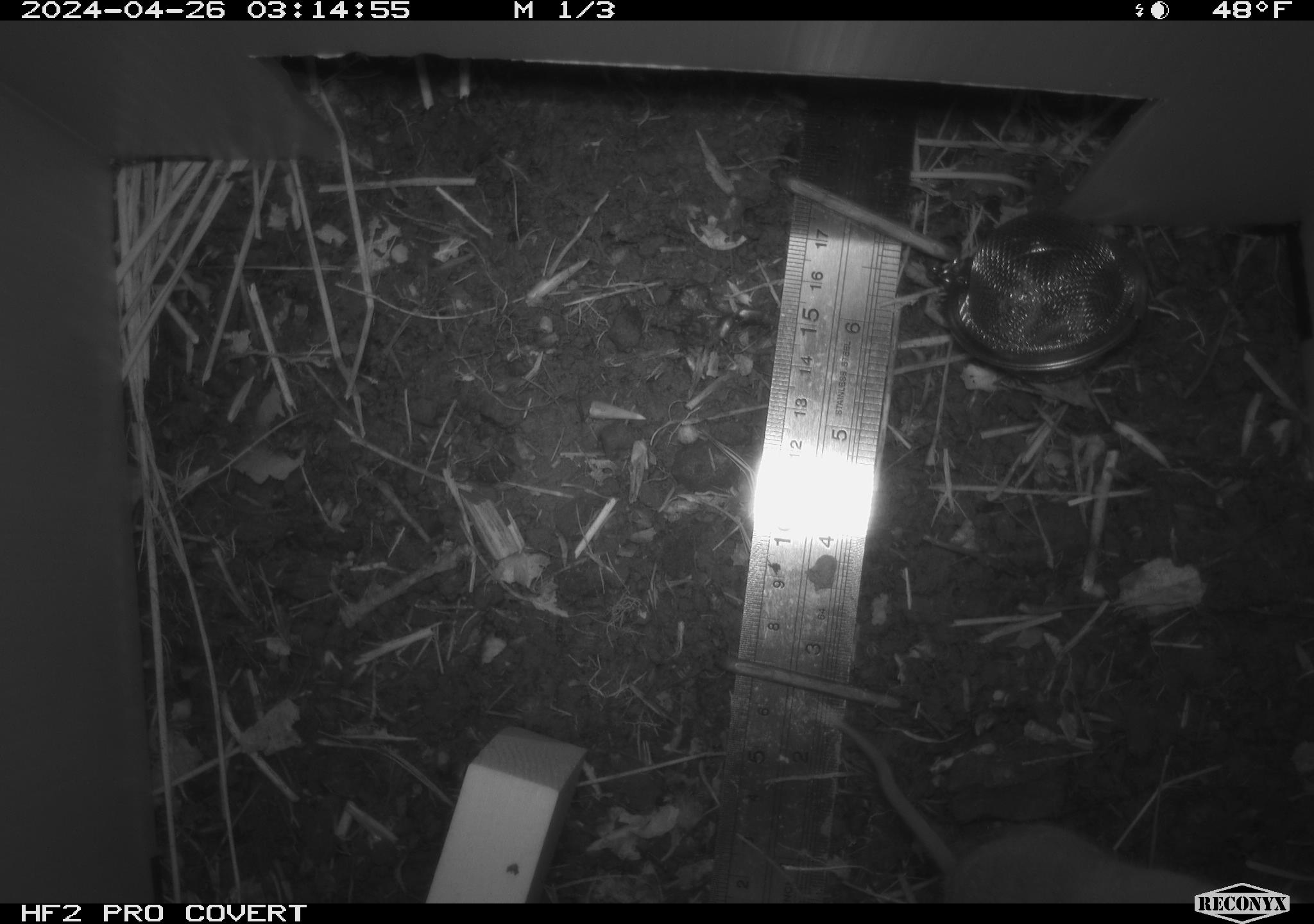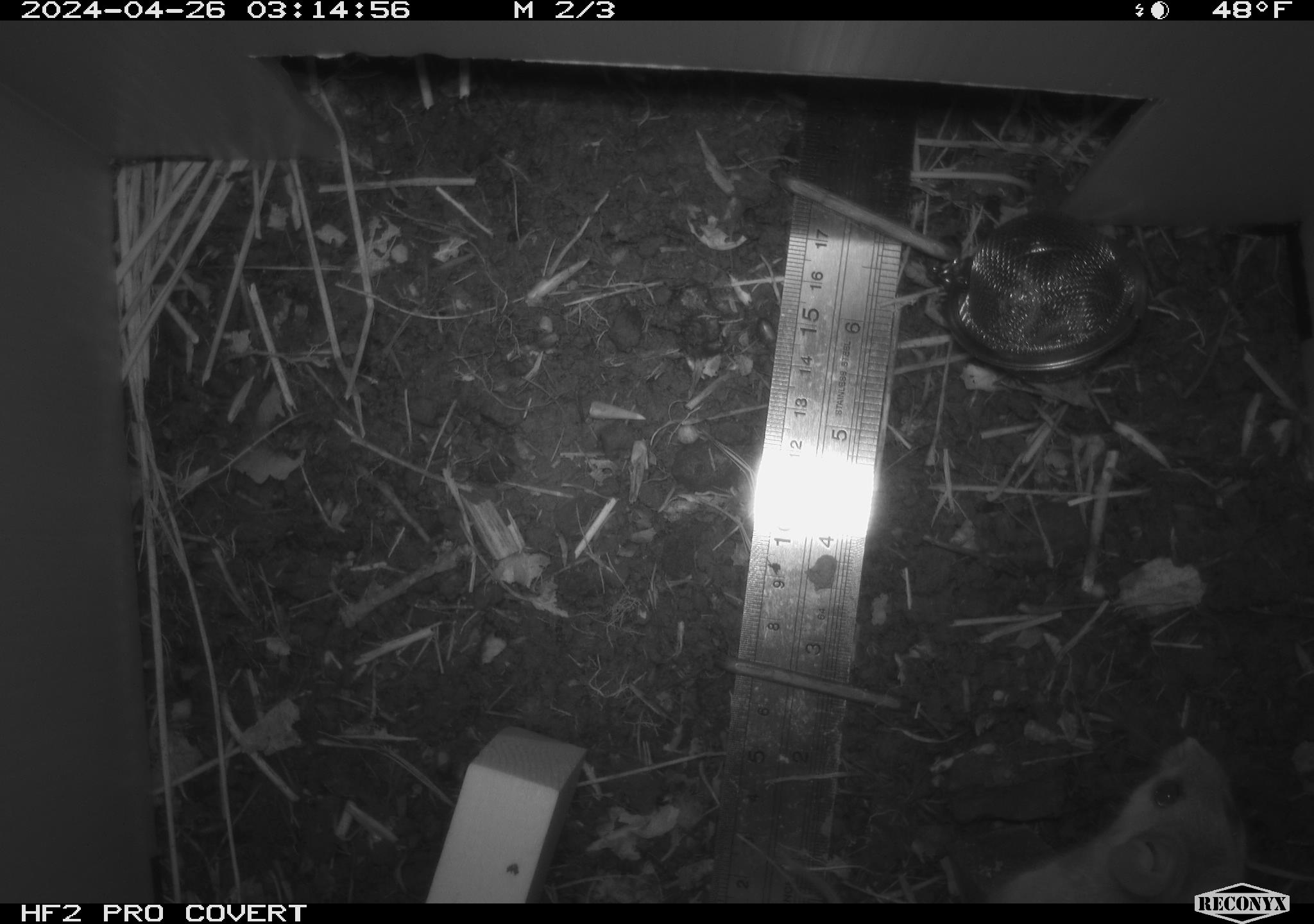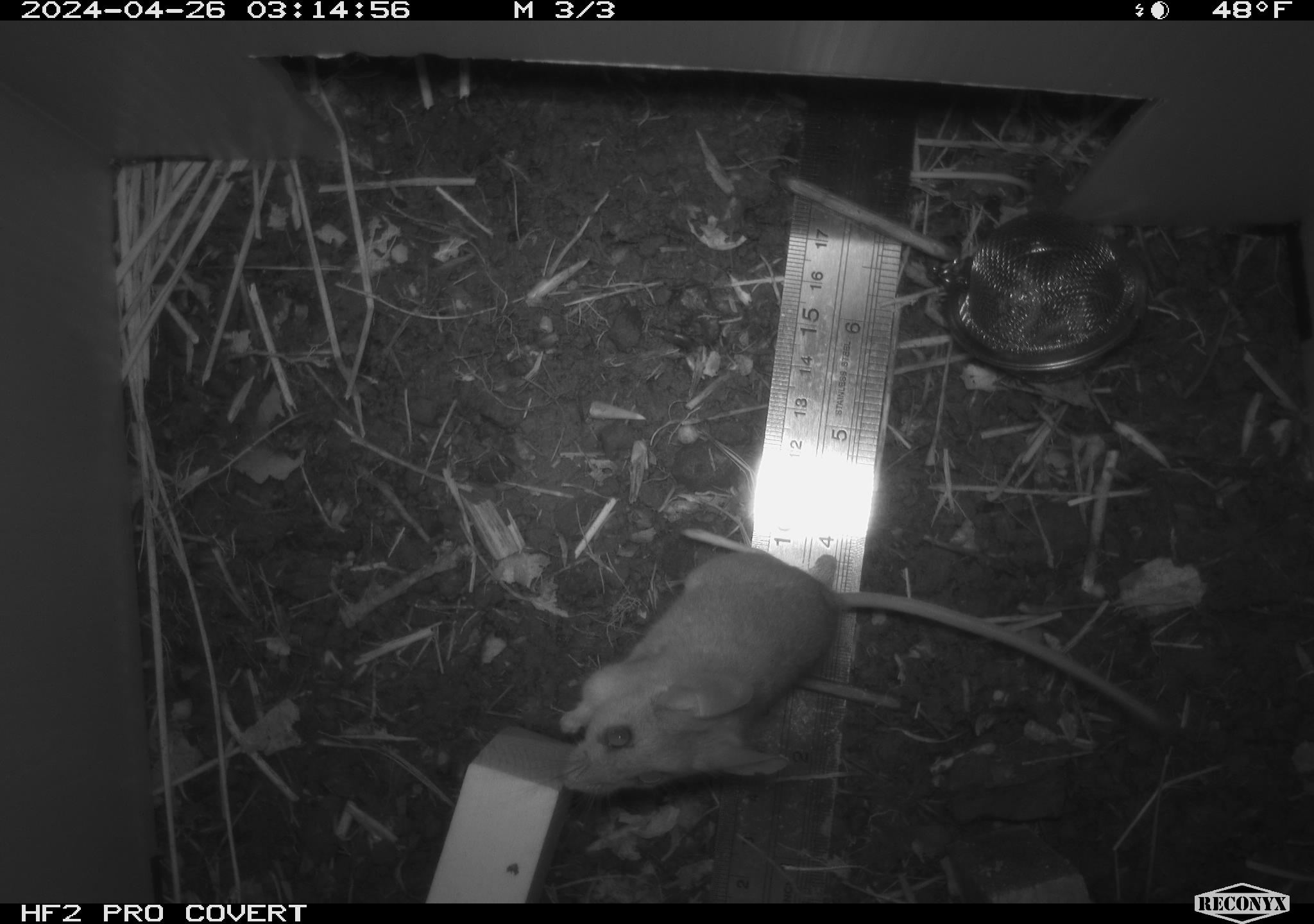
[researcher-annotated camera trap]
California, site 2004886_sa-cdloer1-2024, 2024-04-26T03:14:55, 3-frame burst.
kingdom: Animalia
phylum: Chordata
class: Mammalia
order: Rodentia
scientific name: Rodentia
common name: mouse species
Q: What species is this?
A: Mouse species (Rodentia).